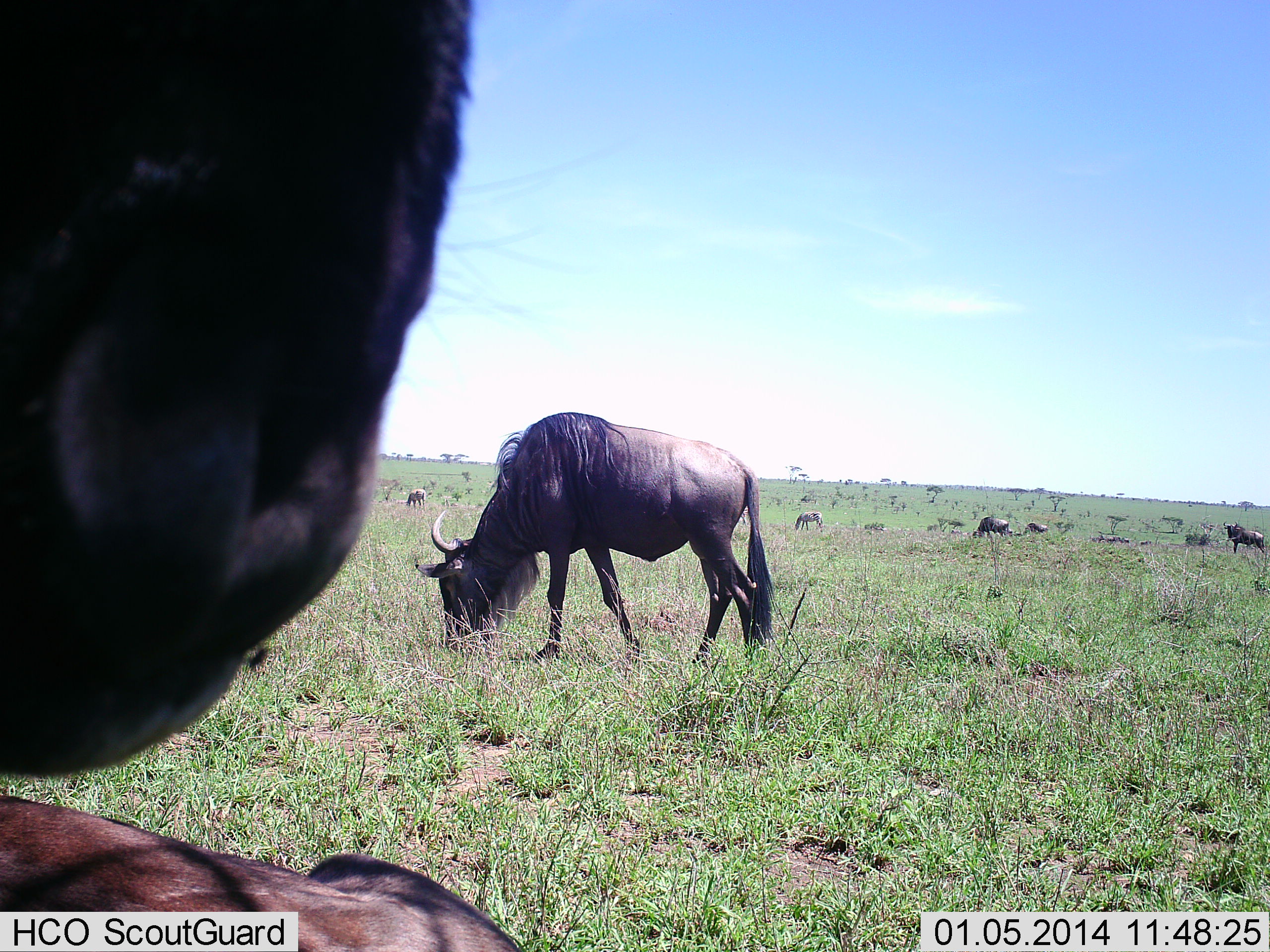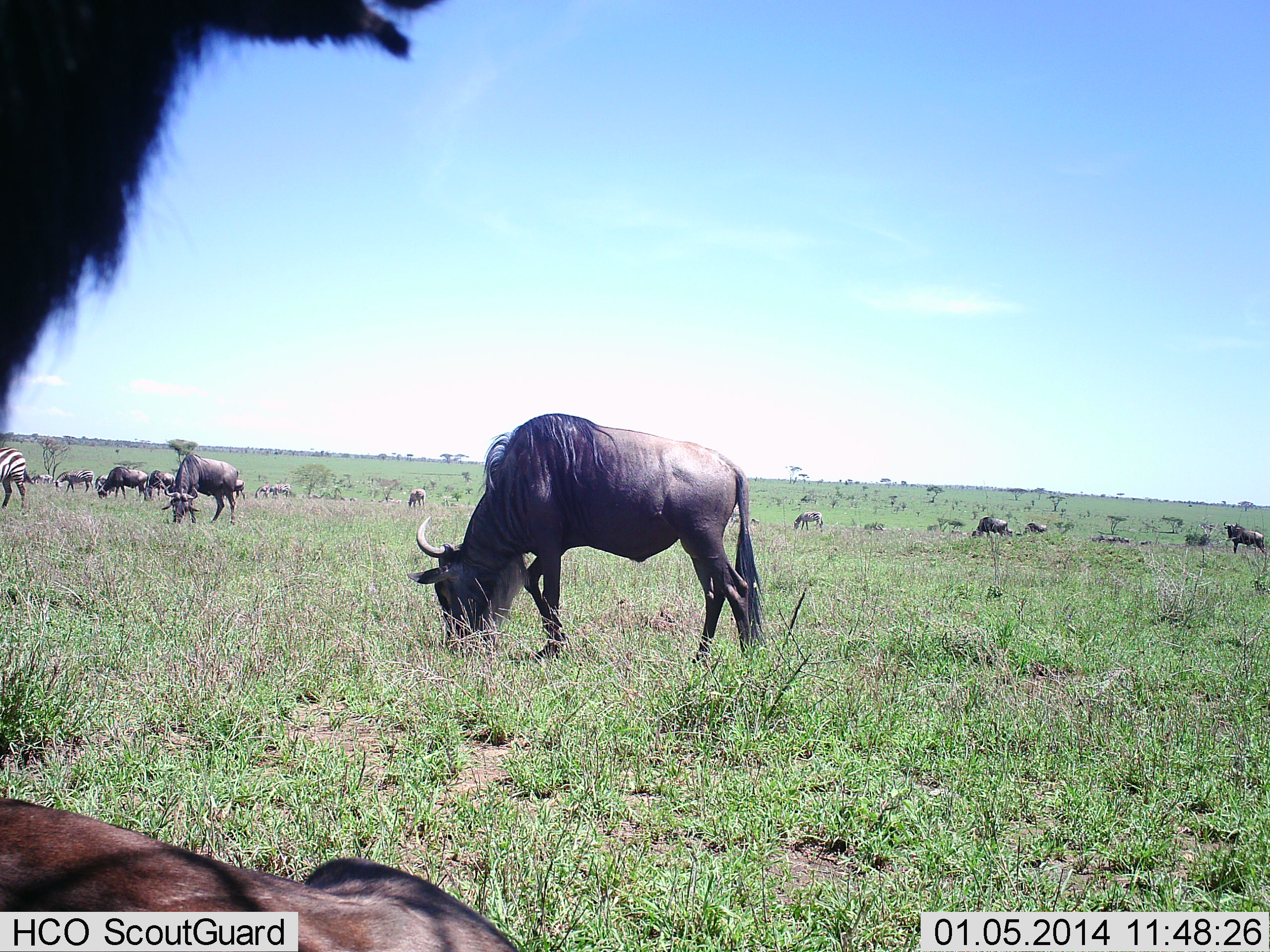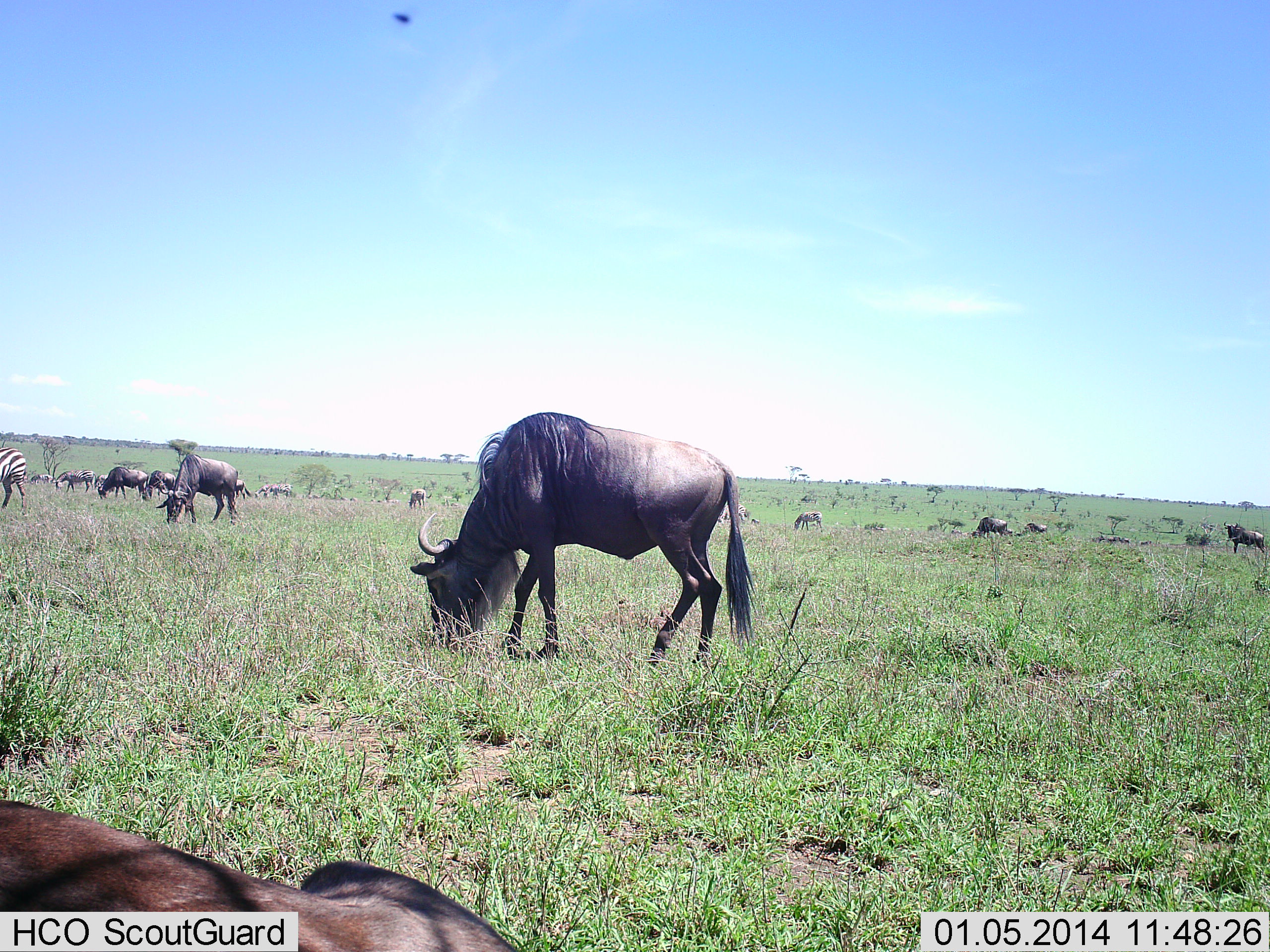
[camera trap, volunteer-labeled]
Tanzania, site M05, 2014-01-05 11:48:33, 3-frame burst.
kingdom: Animalia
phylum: Chordata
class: Mammalia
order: Artiodactyla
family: Bovidae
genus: Connochaetes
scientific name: Connochaetes taurinus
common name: blue wildebeest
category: wildebeest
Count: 11-50.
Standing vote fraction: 73%.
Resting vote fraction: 40%.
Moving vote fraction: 27%.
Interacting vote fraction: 0%.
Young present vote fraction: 0%.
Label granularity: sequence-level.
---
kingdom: Animalia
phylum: Chordata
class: Mammalia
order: Perissodactyla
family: Equidae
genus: Equus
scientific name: Equus quagga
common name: plains zebra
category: zebra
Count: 1.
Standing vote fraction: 91%.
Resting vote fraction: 0%.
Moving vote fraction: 9%.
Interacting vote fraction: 0%.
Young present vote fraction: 0%.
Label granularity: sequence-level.